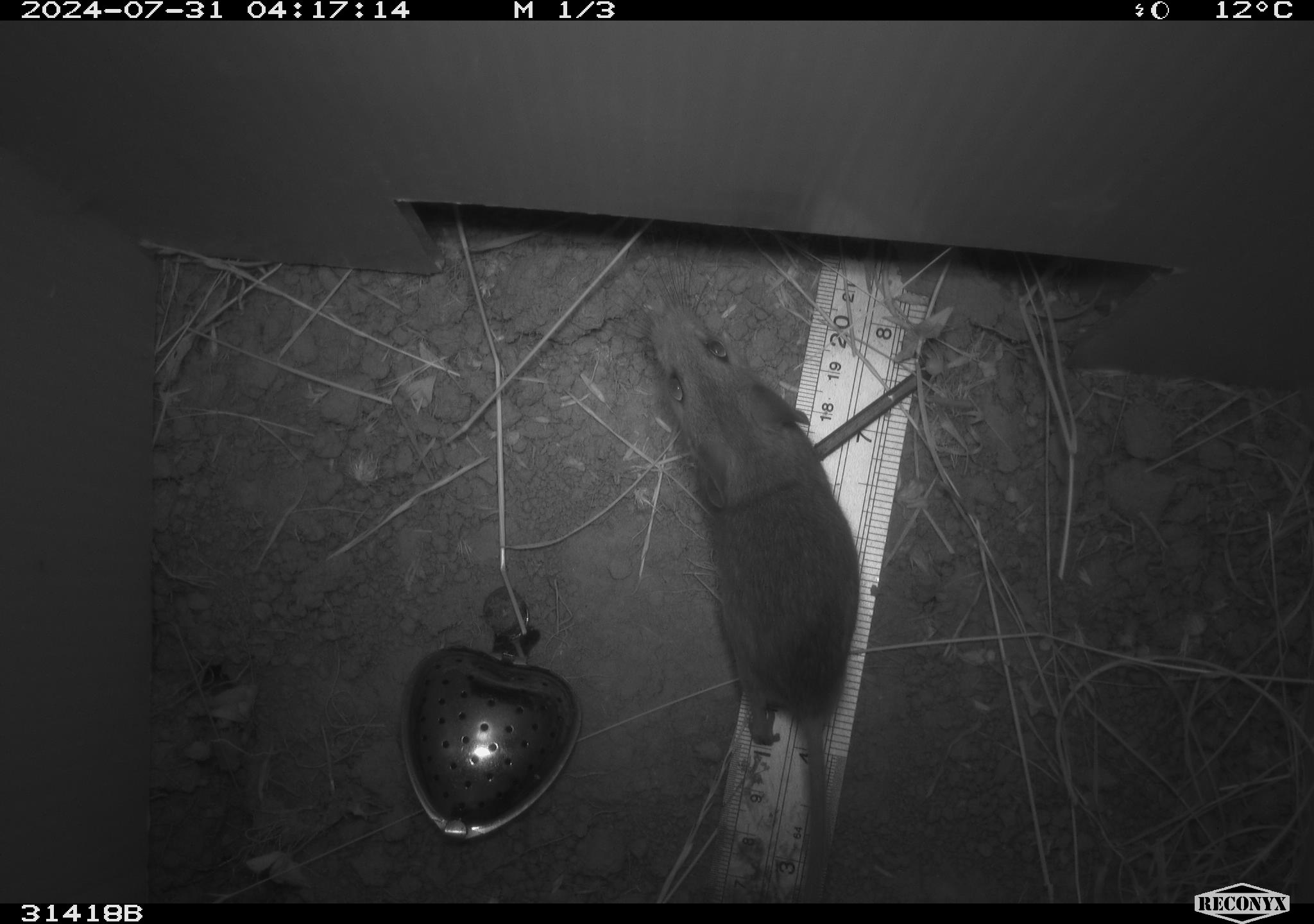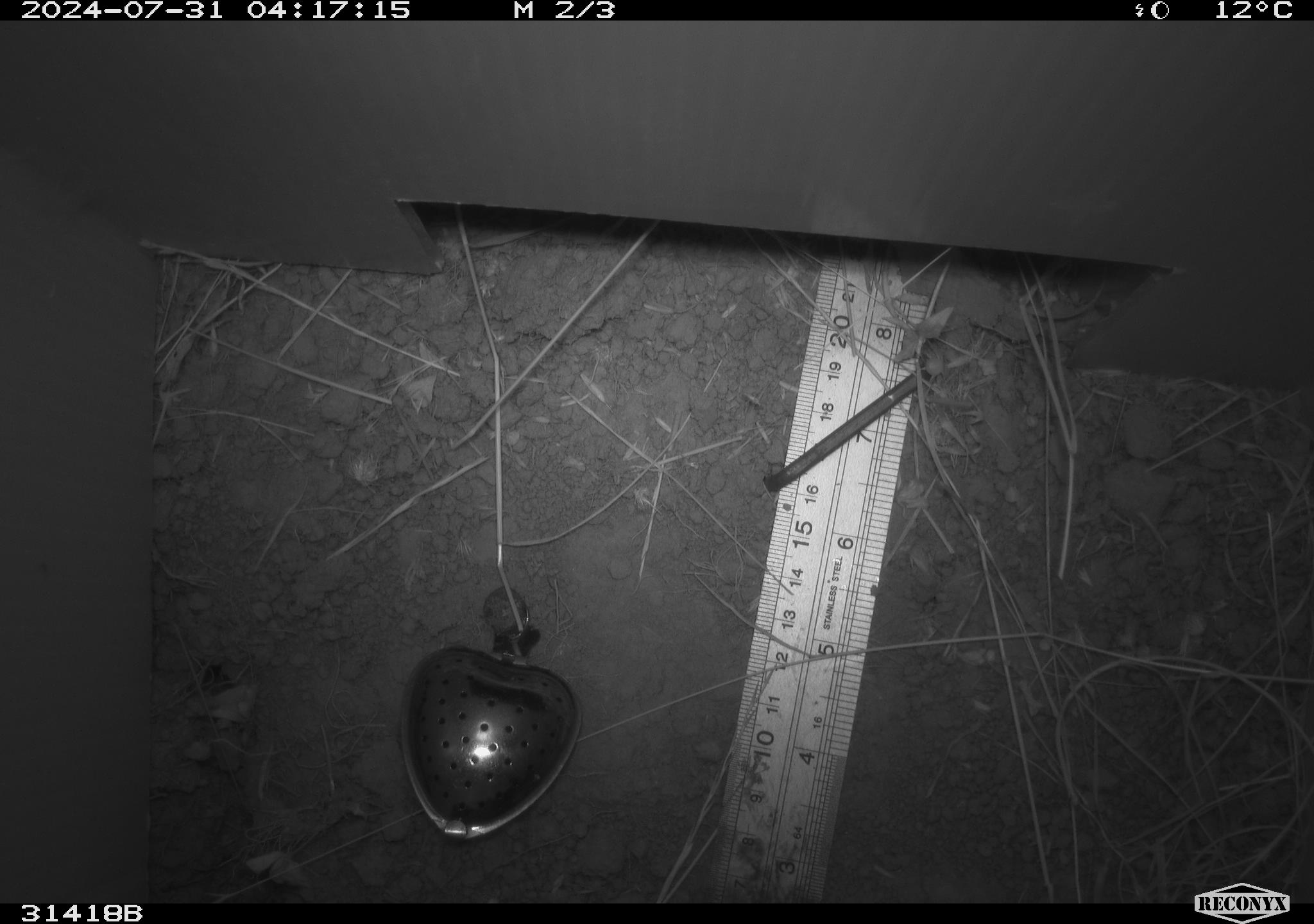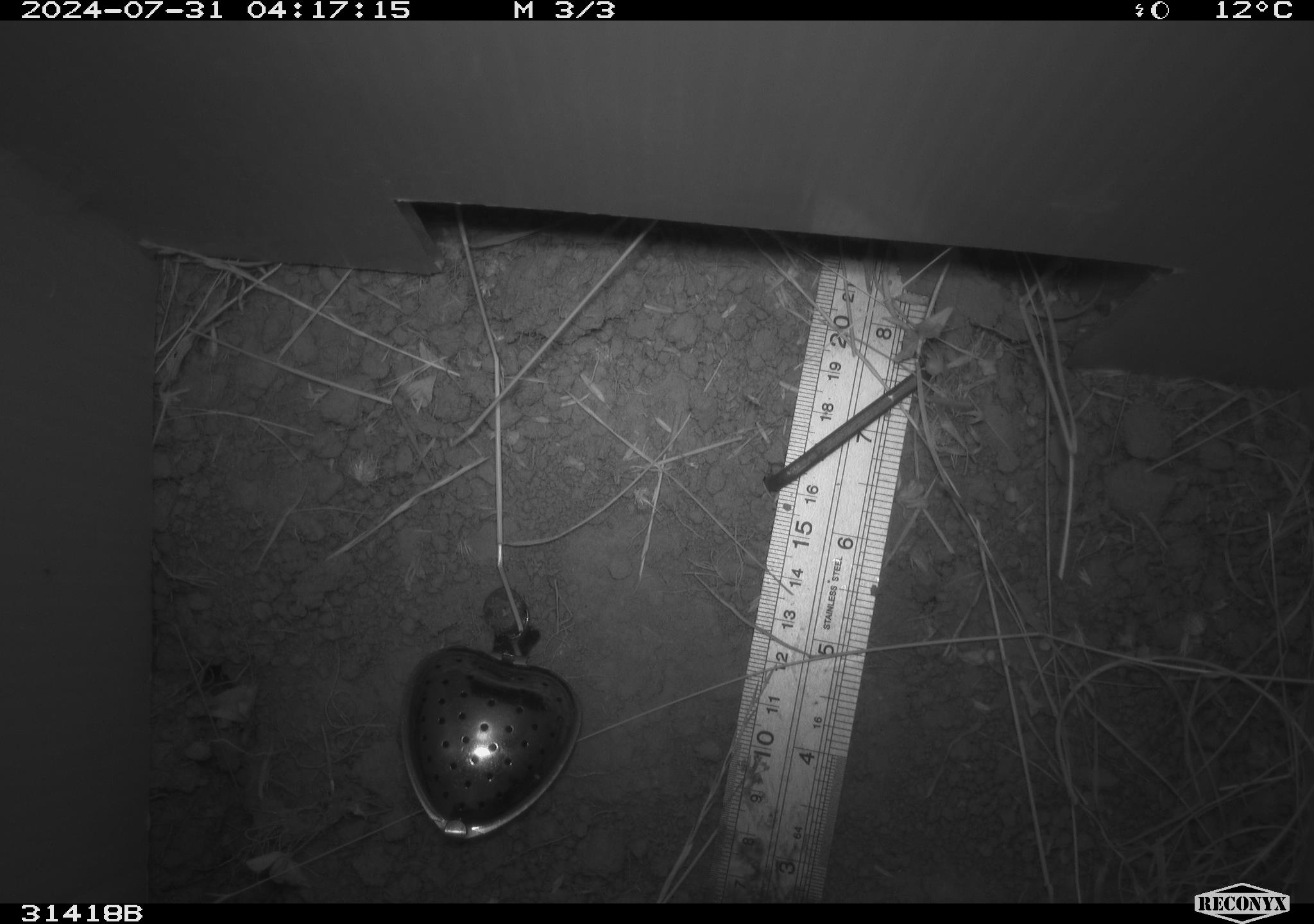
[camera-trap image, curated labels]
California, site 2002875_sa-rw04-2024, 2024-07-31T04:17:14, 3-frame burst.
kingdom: Animalia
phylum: Chordata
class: Mammalia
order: Rodentia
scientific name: Rodentia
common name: rodent